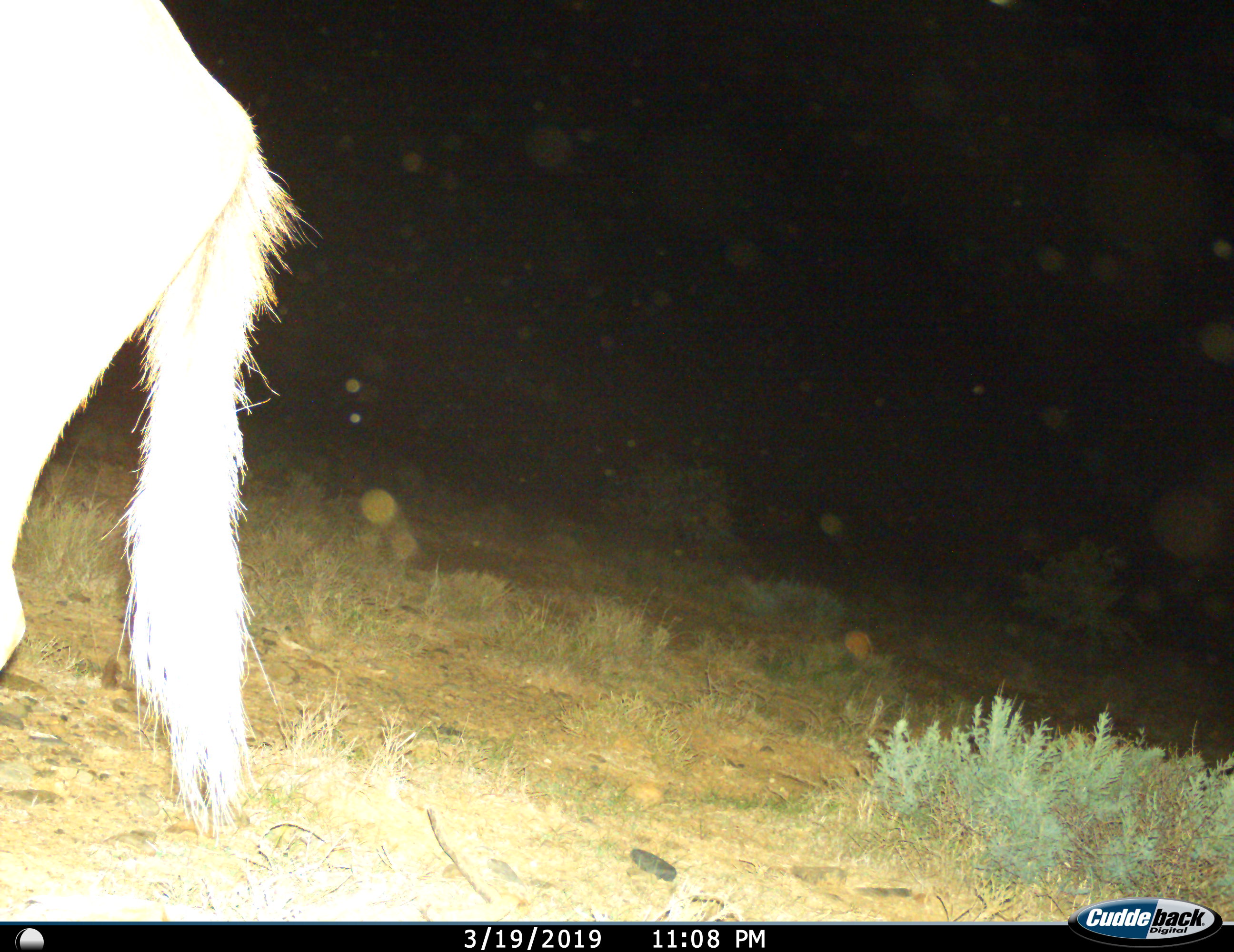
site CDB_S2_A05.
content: unidentified animal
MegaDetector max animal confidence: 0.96